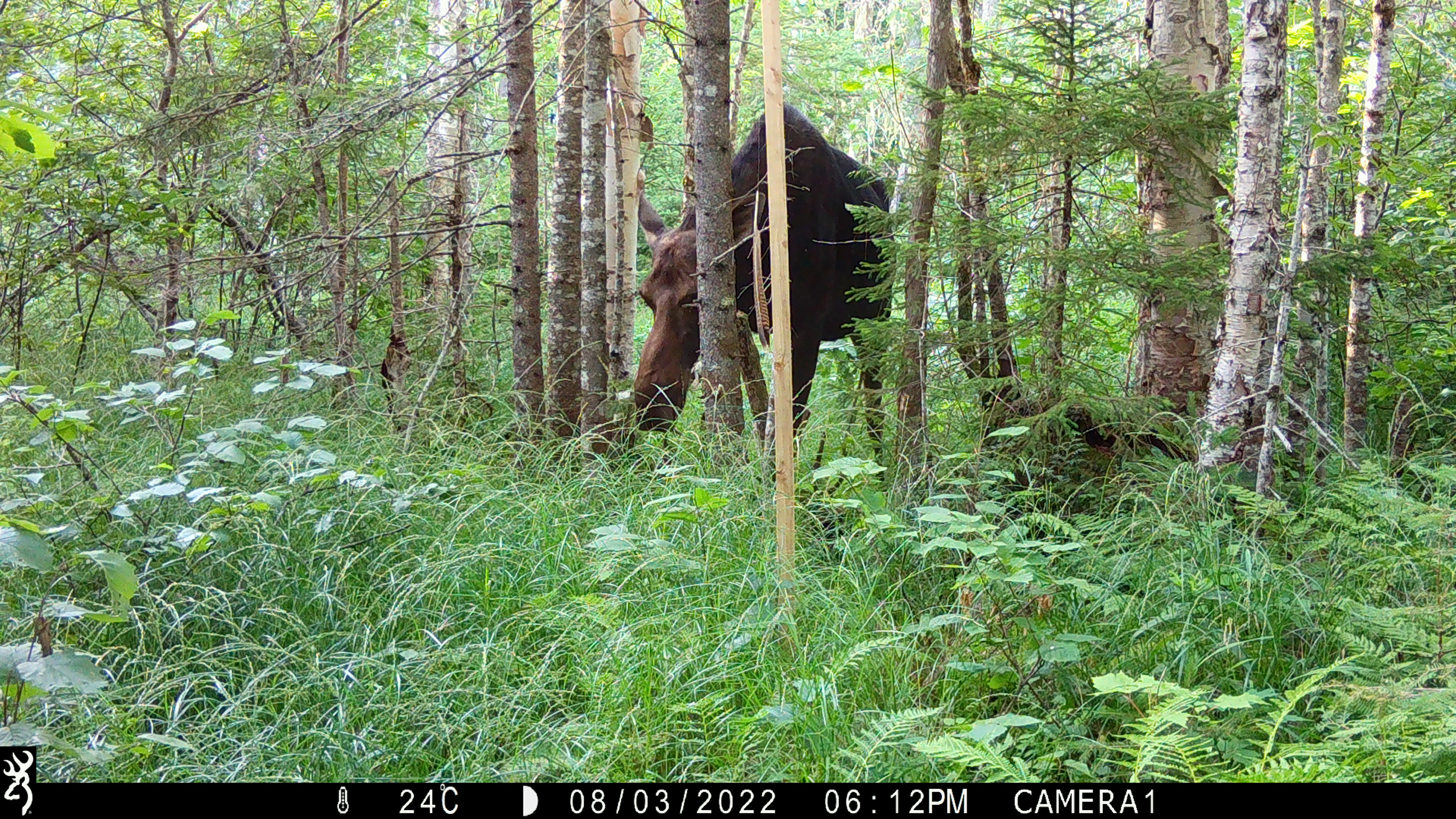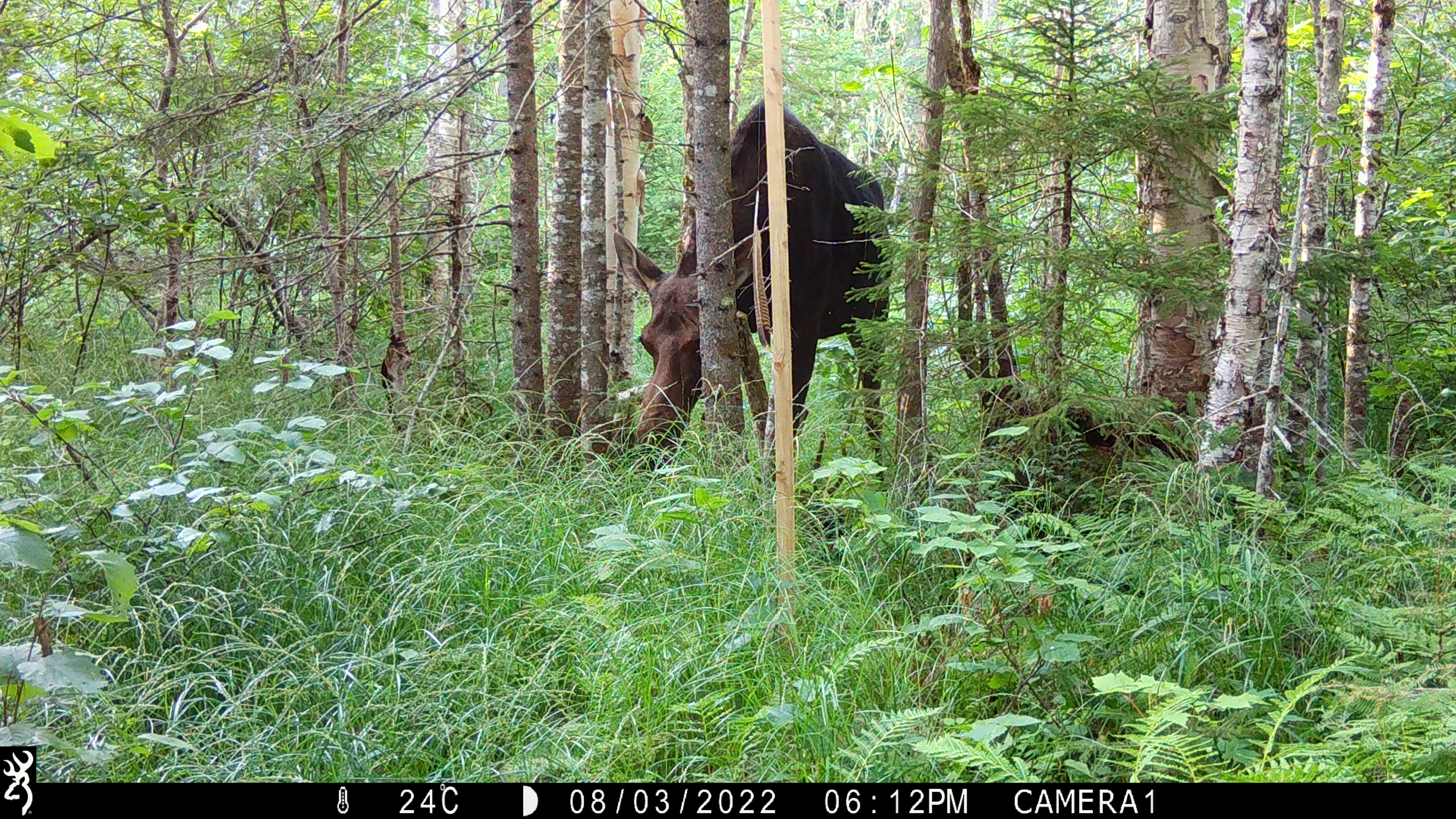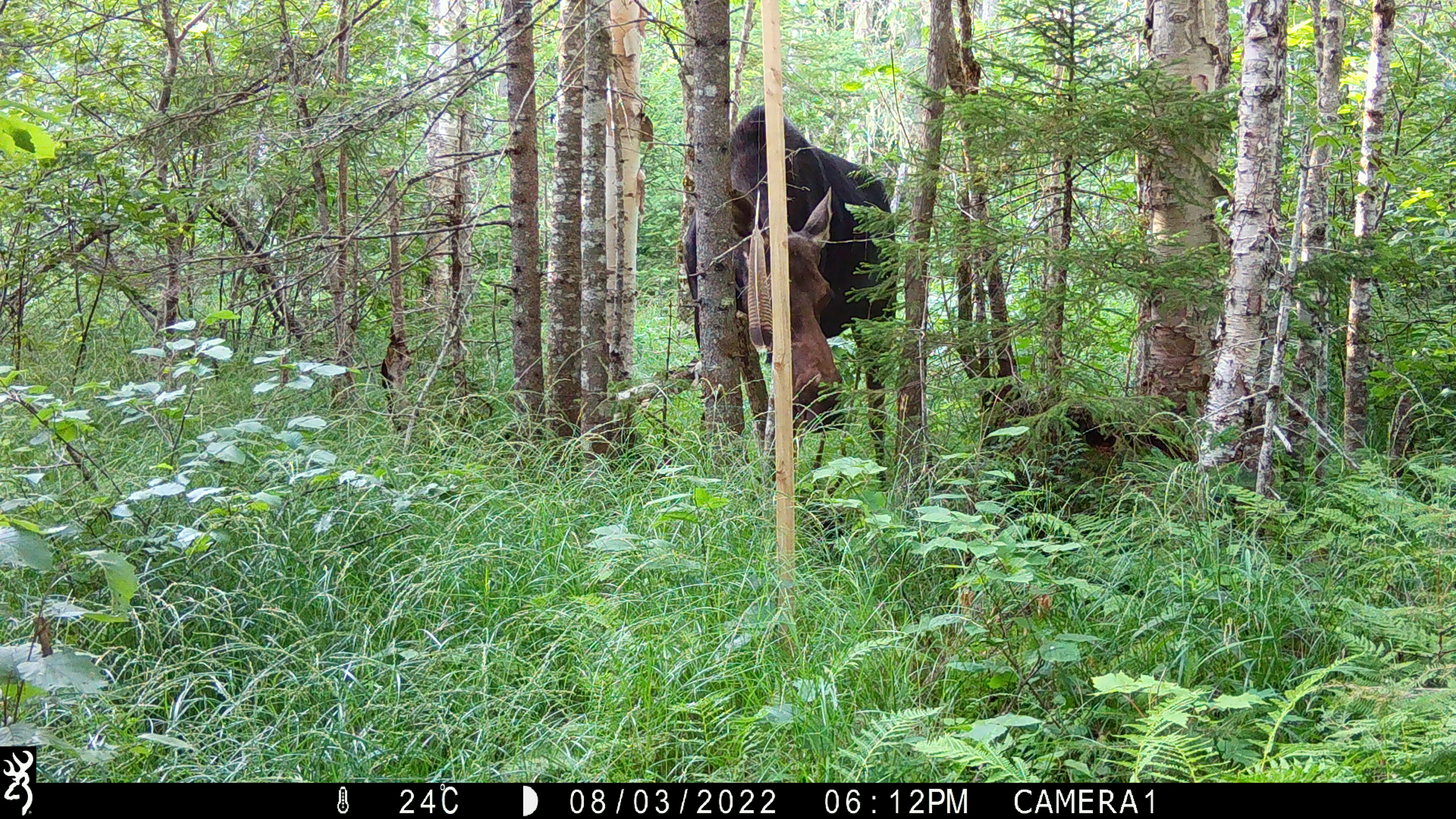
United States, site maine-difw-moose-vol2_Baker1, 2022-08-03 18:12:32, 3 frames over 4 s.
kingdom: Animalia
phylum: Chordata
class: Mammalia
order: Artiodactyla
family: Cervidae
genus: Alces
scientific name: Alces alces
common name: moose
Moose (Alces alces).